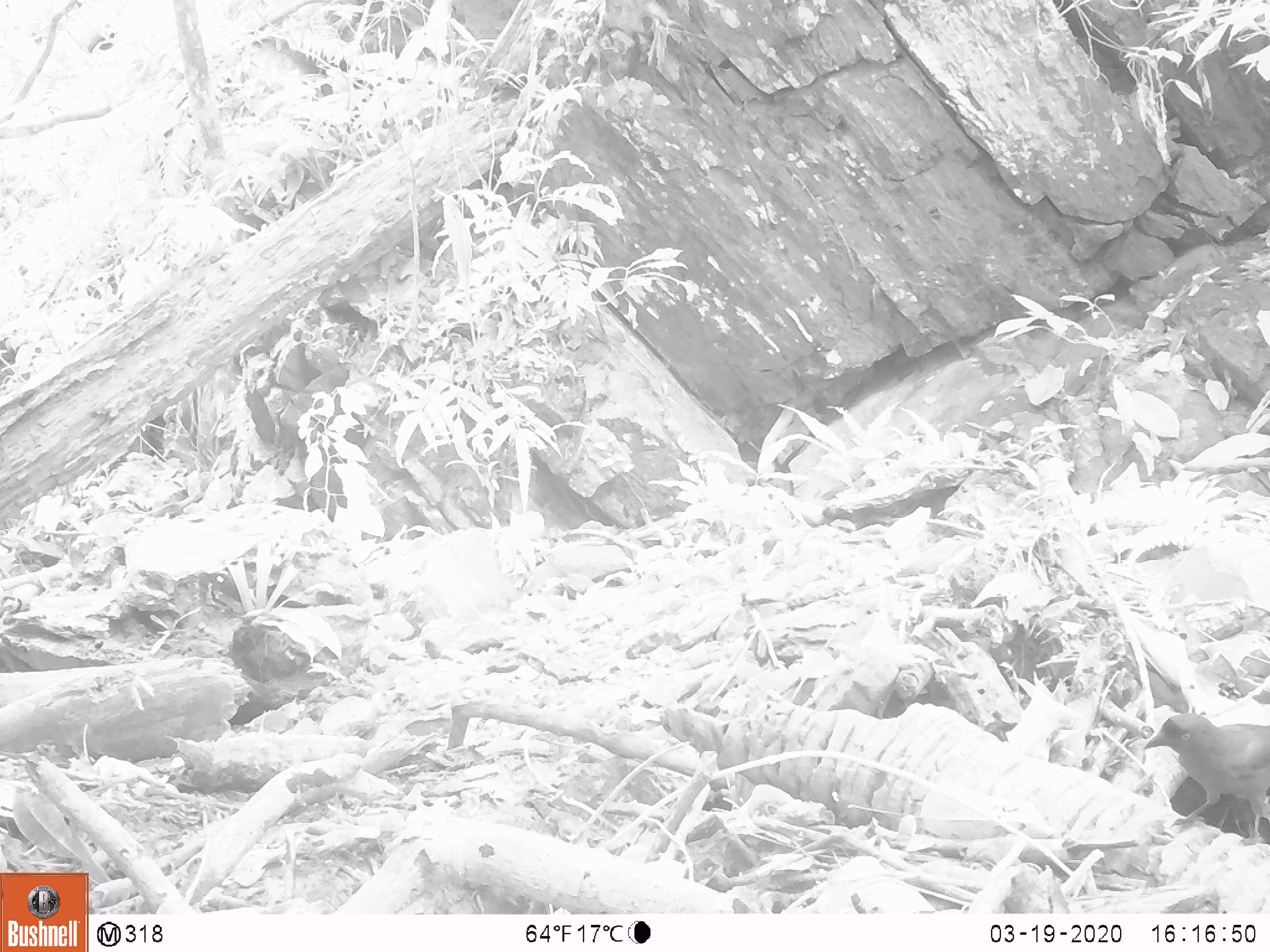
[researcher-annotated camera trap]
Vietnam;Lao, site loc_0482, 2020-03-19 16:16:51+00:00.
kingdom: Animalia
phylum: Chordata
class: Aves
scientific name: Aves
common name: bird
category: unidentified bird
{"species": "unidentified bird (bird) (Aves)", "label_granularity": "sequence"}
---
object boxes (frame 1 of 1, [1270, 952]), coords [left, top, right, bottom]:
unidentified bird: [1143, 704, 1270, 848]